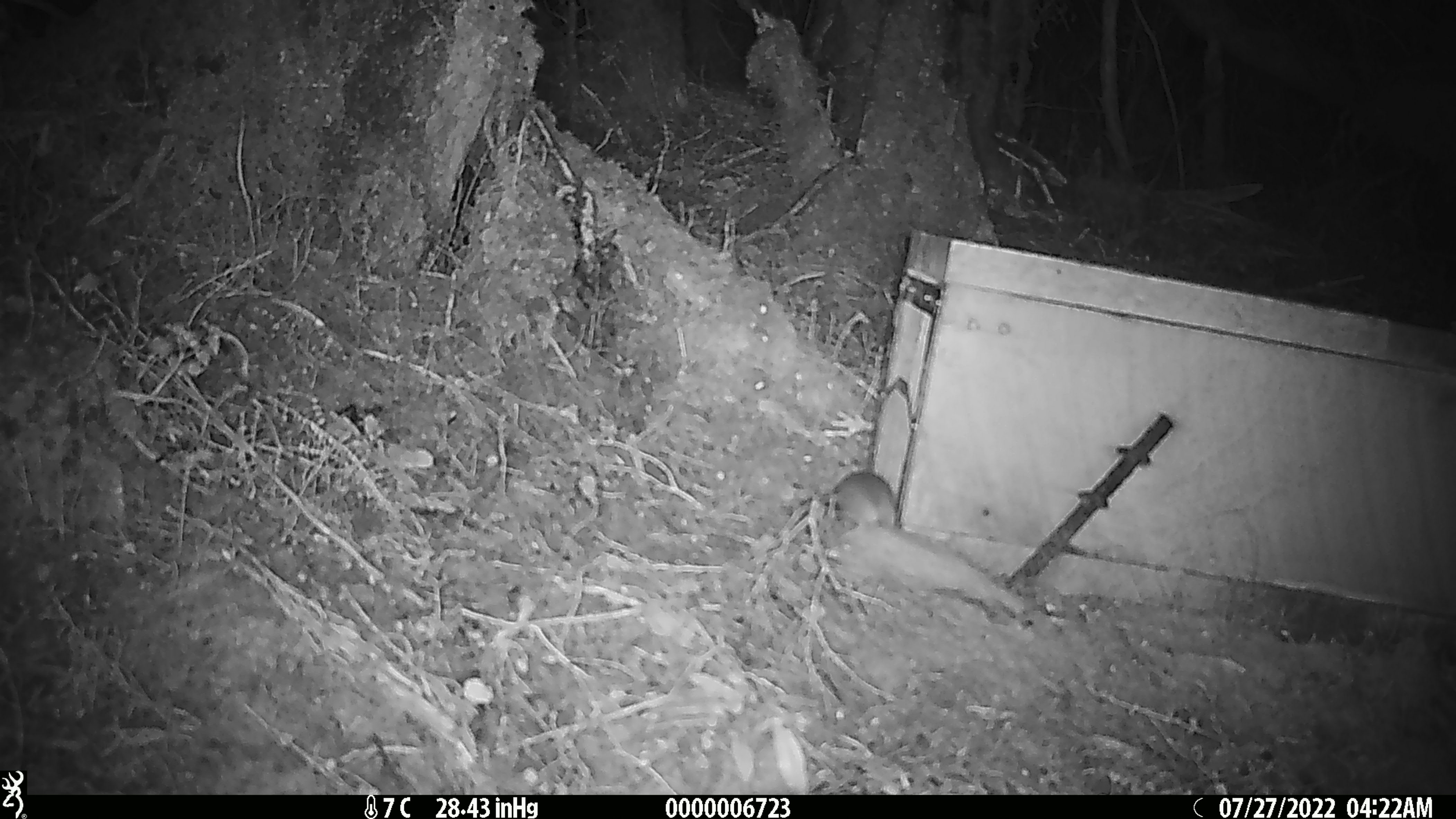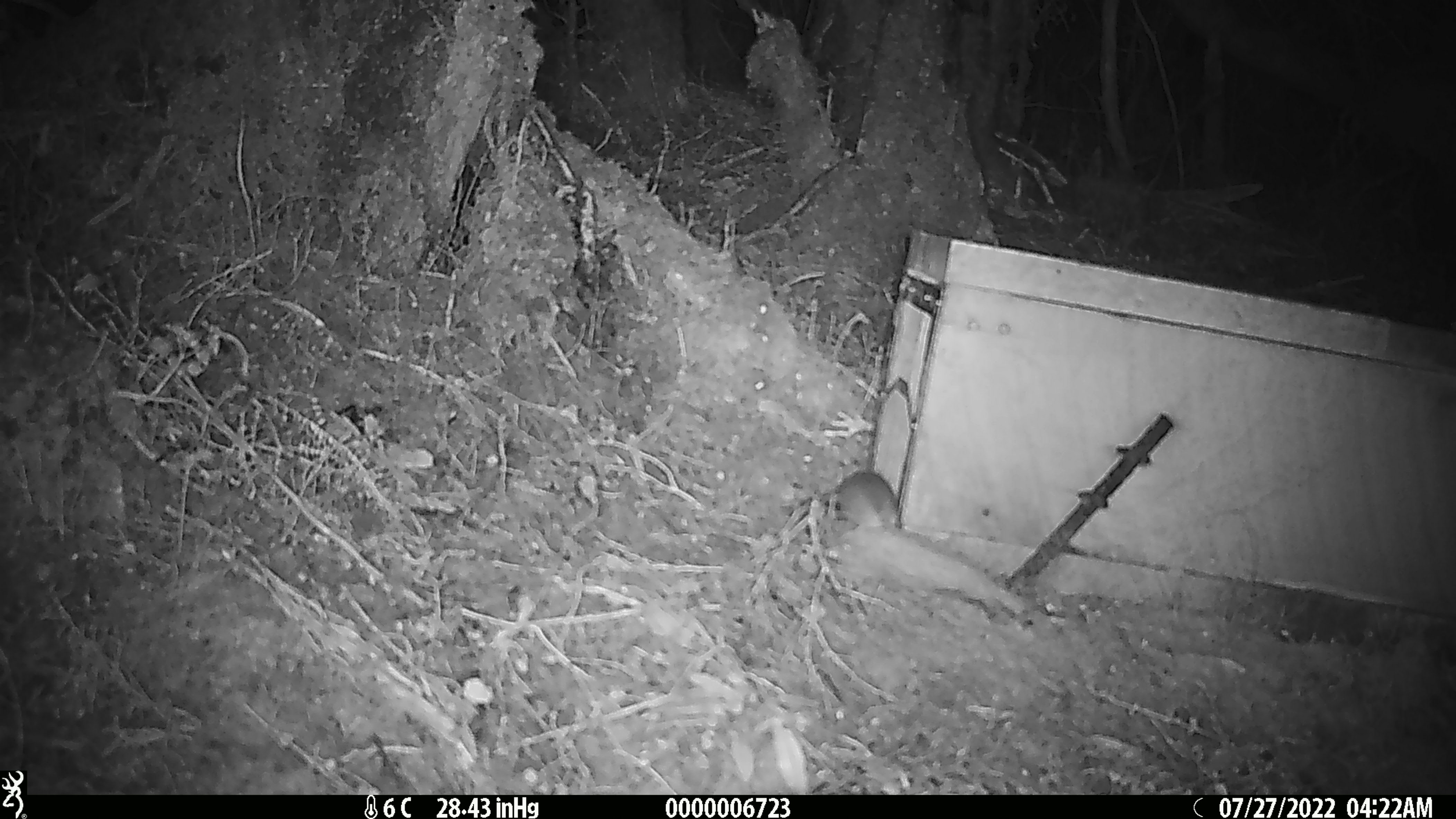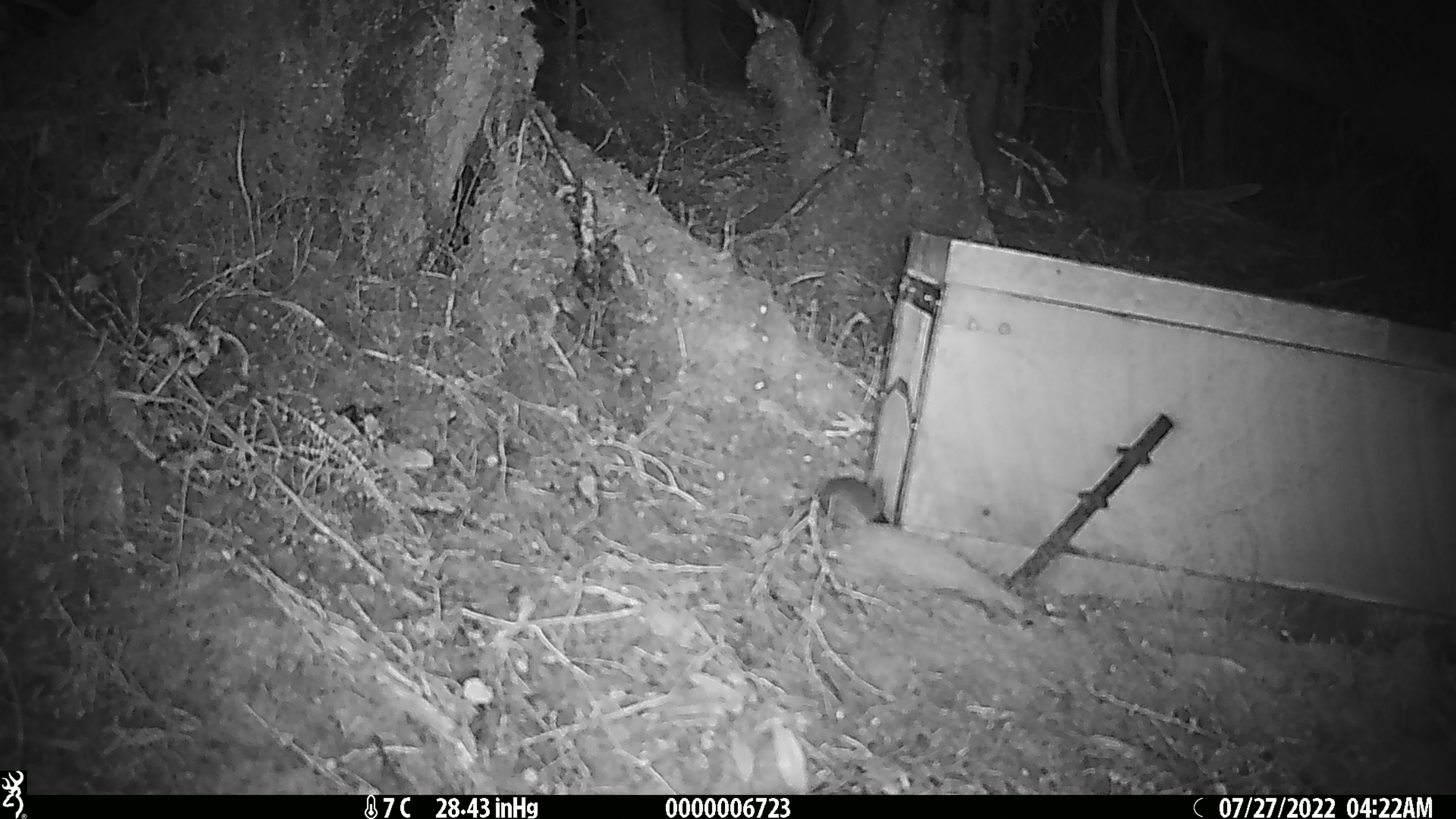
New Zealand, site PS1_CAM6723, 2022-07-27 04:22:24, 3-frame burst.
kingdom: Animalia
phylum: Chordata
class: Mammalia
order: Rodentia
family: Muridae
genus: Mus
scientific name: Mus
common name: mouse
Mouse (Mus).